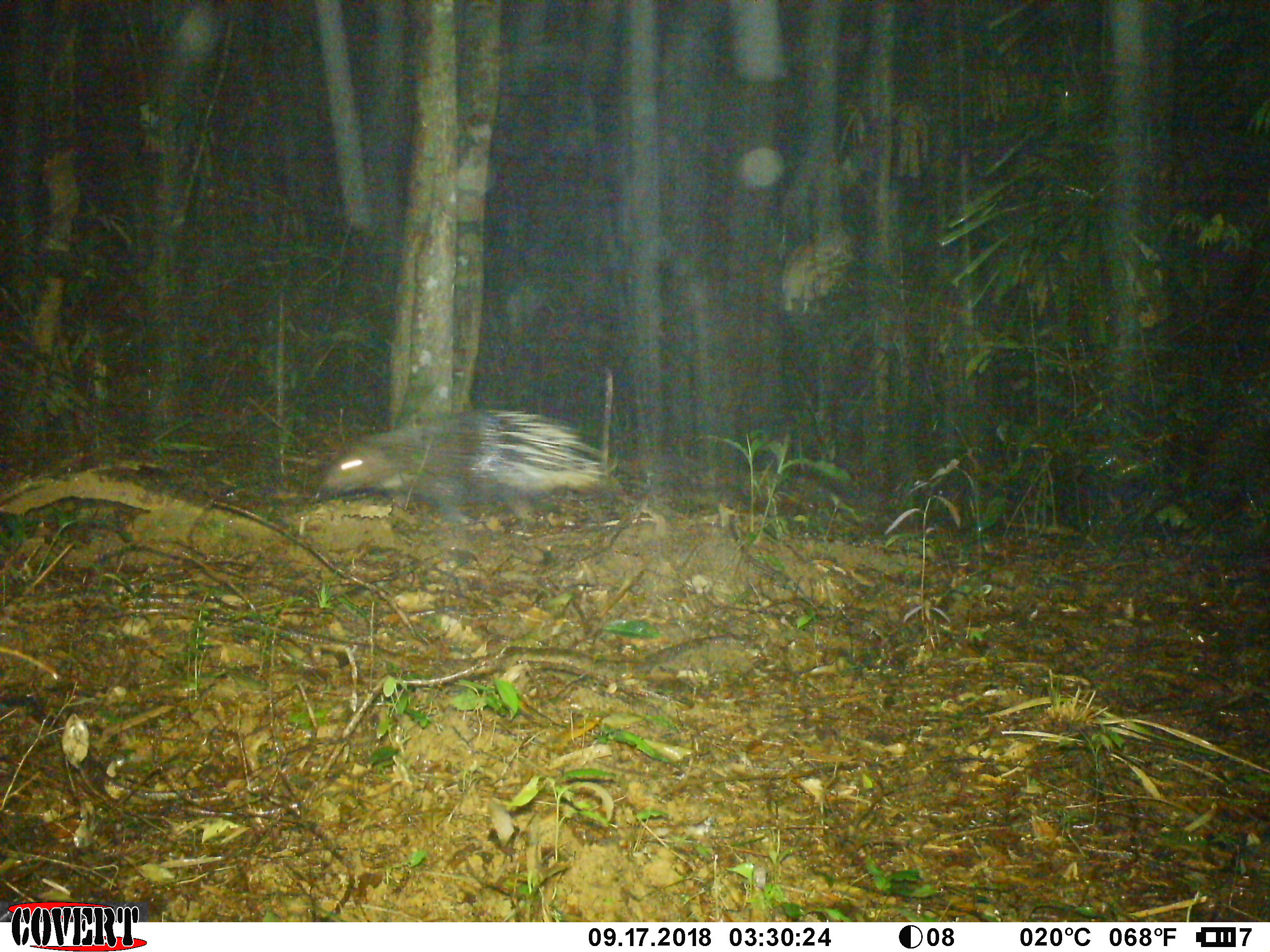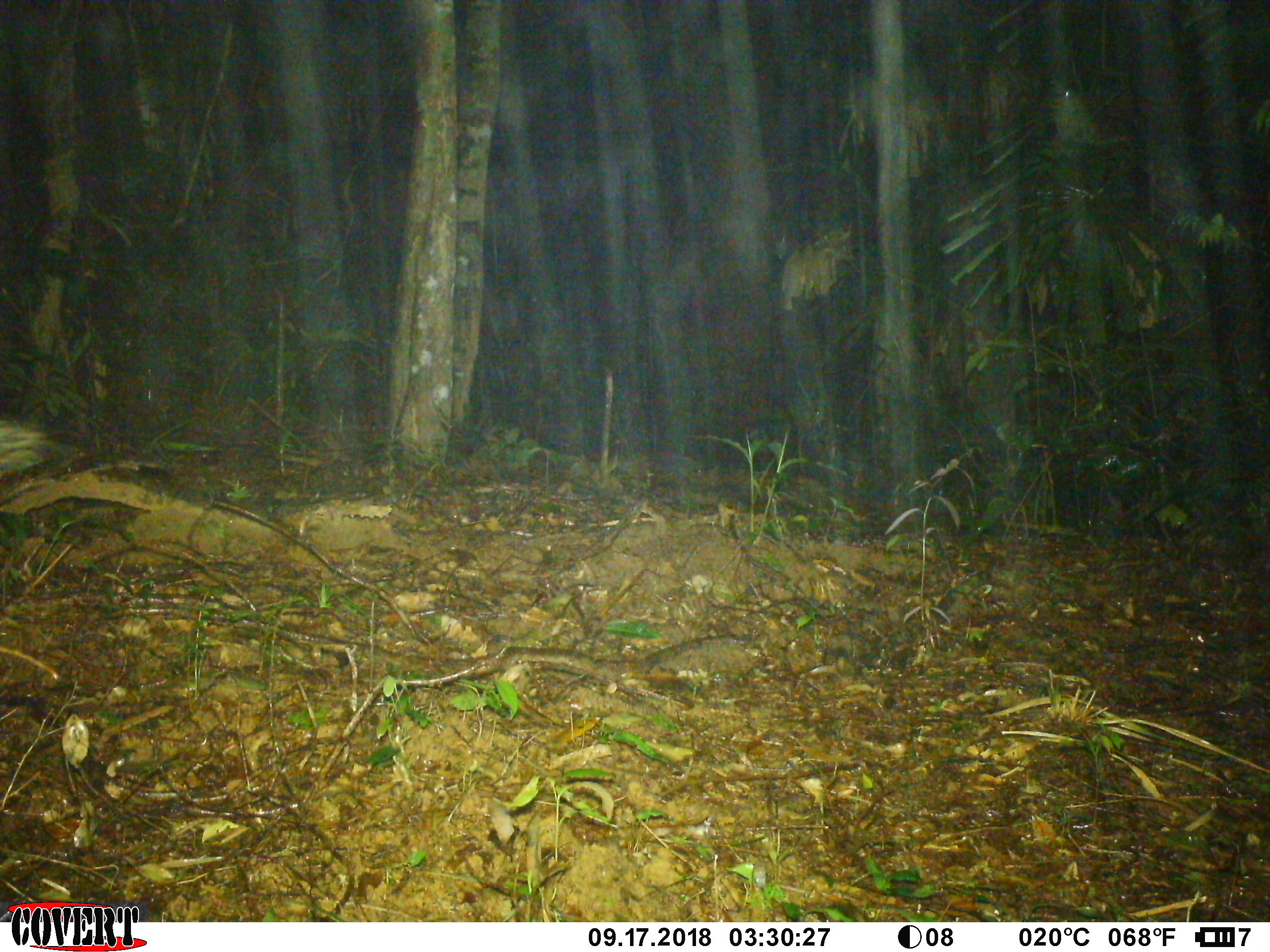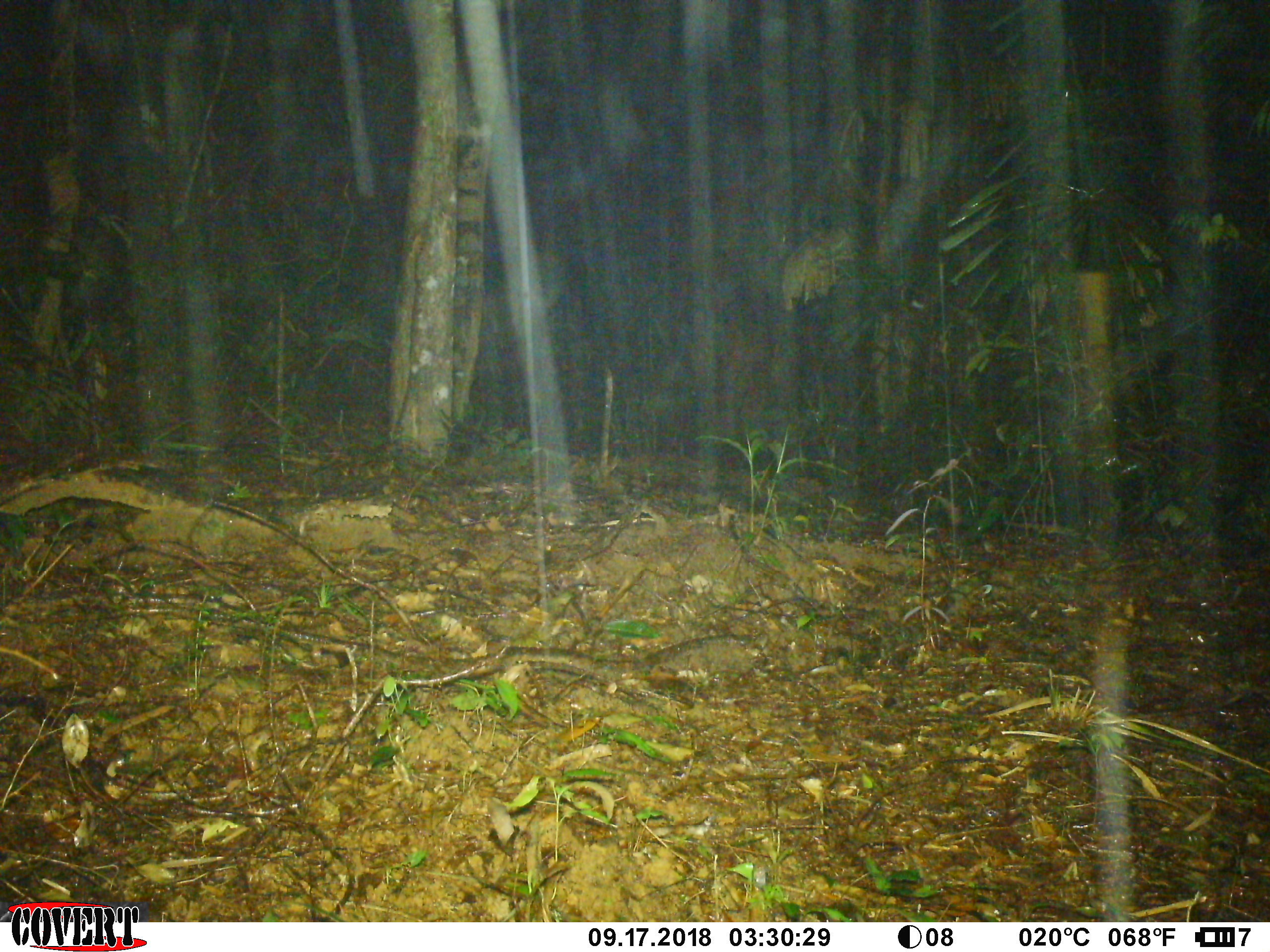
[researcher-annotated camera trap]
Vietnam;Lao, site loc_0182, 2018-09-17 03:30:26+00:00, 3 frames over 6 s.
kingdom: Animalia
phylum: Chordata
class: Mammalia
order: Rodentia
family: Hystricidae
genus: Hystrix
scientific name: Hystrix brachyura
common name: malayan porcupine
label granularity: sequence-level